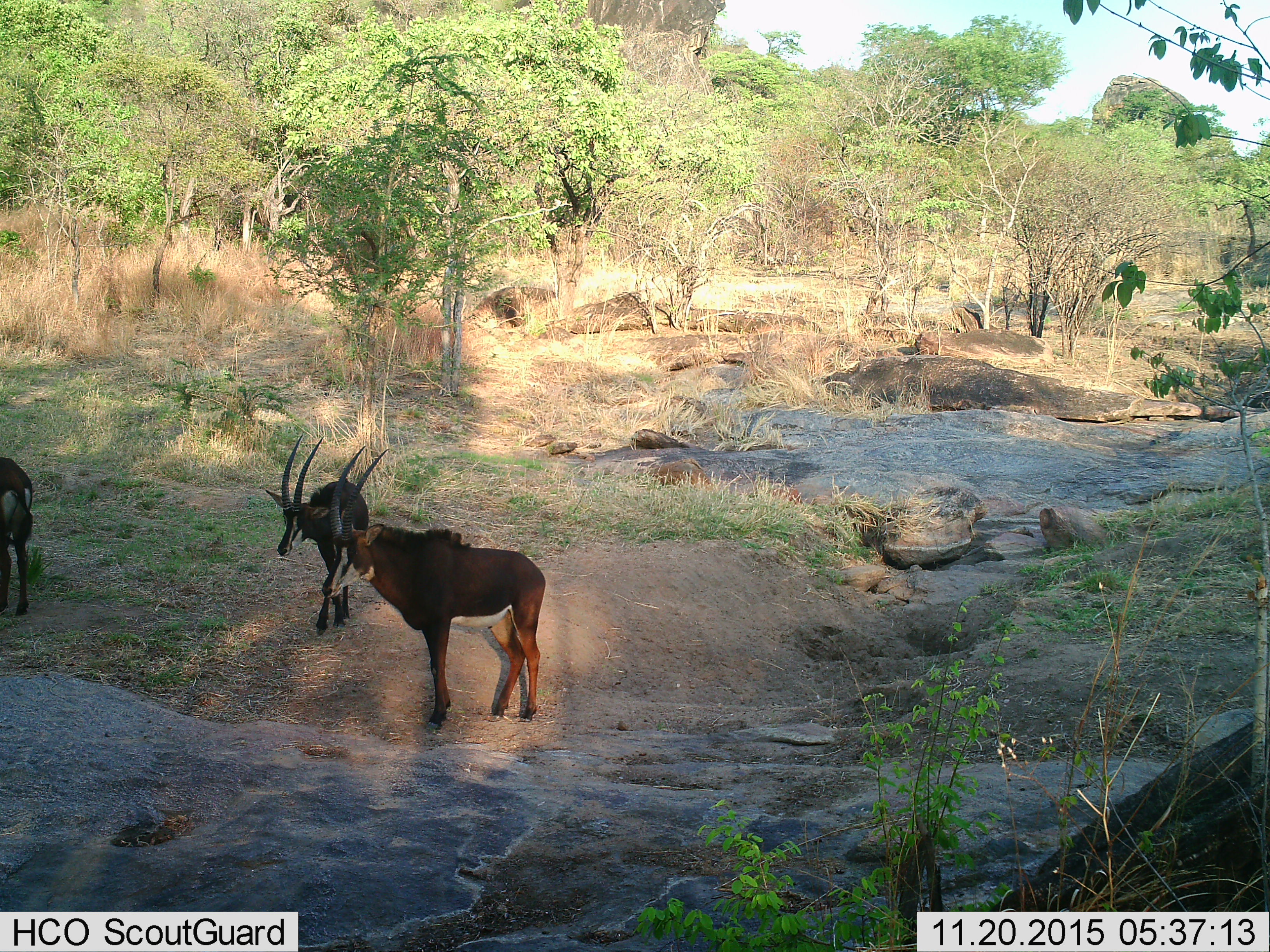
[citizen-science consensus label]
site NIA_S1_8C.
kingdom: Animalia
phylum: Chordata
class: Mammalia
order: Artiodactyla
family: Bovidae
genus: Hippotragus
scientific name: Hippotragus niger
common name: sable antelope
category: sable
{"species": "sable (sable antelope) (Hippotragus niger)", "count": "3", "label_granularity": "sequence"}